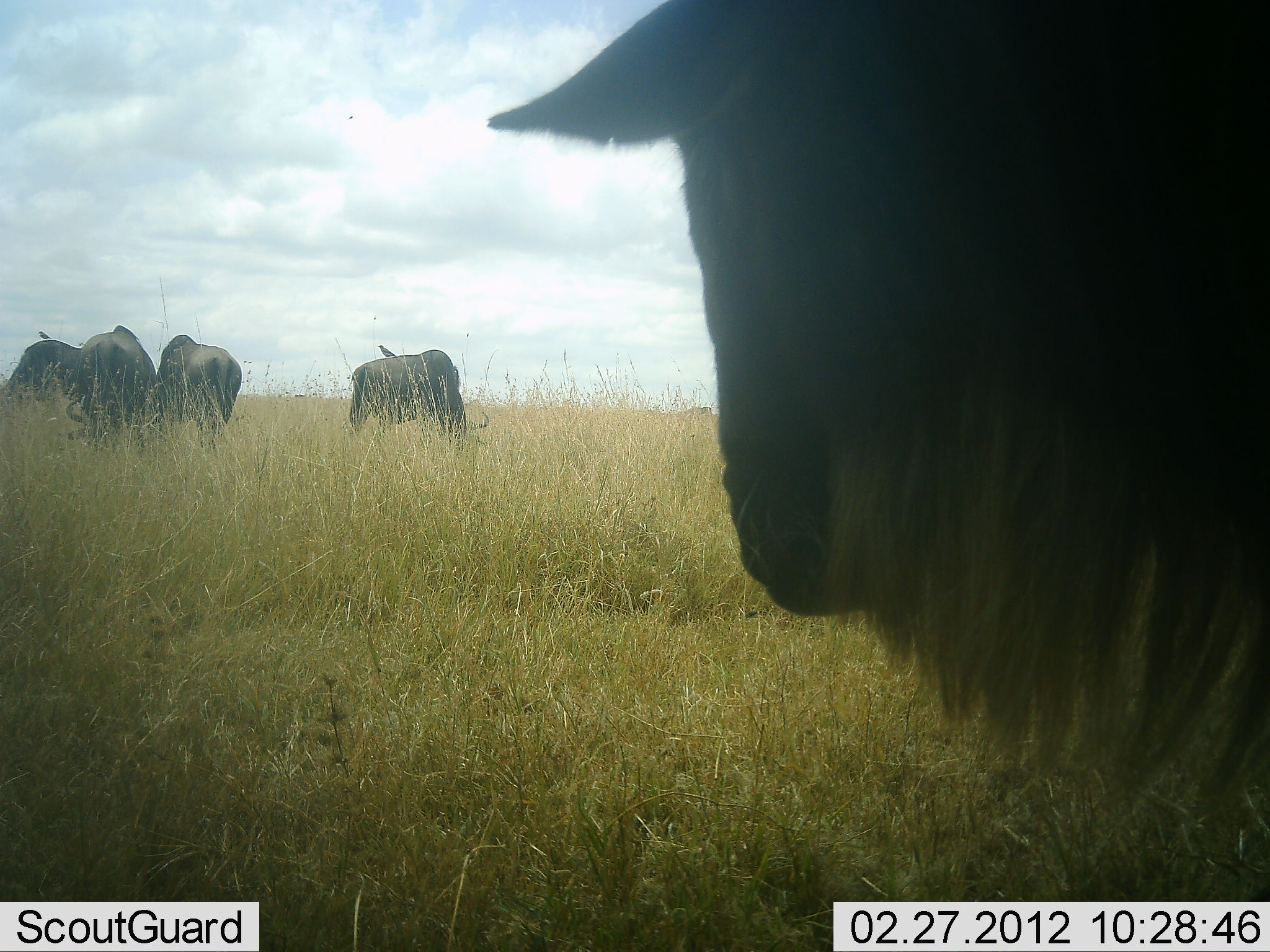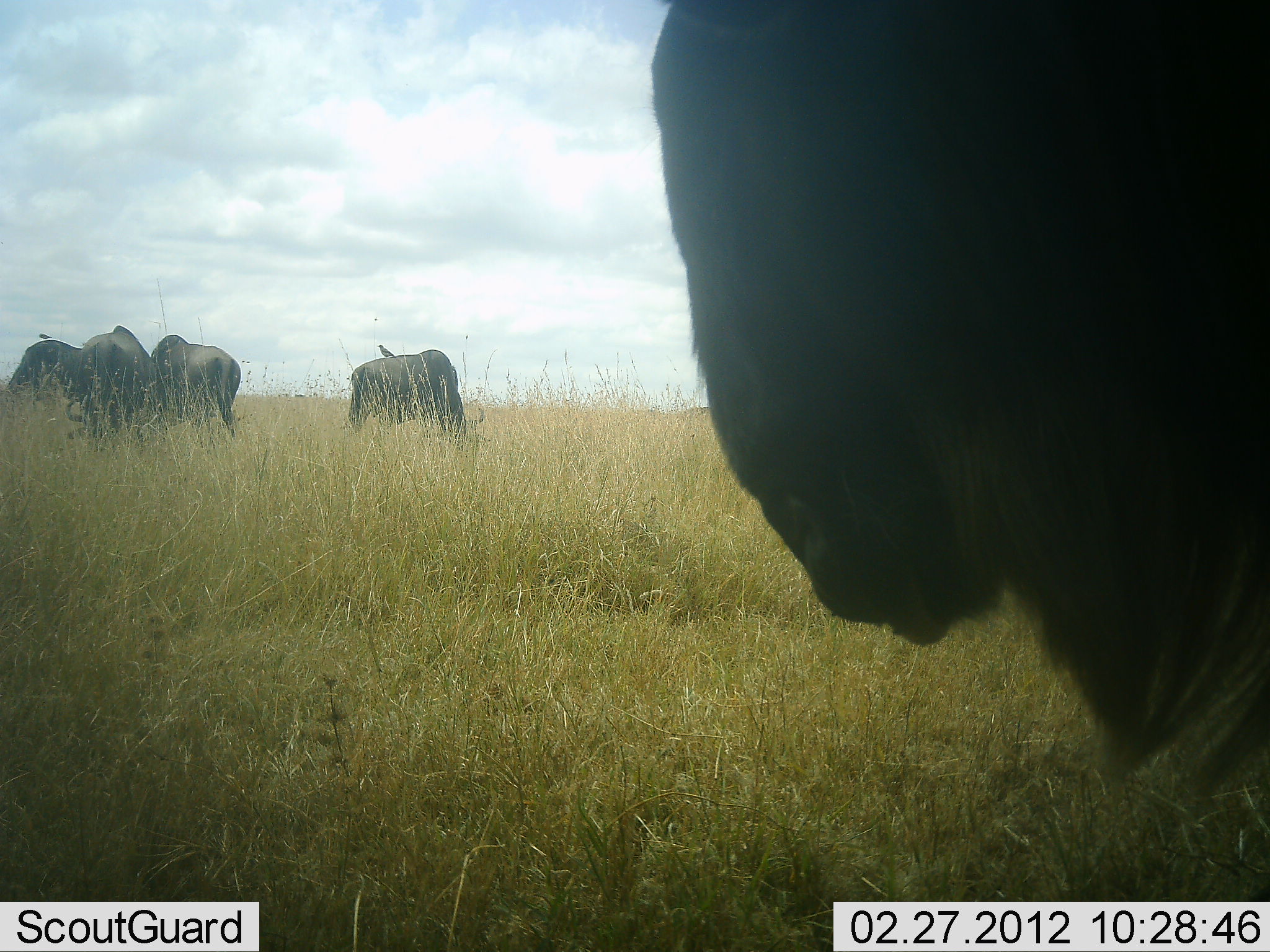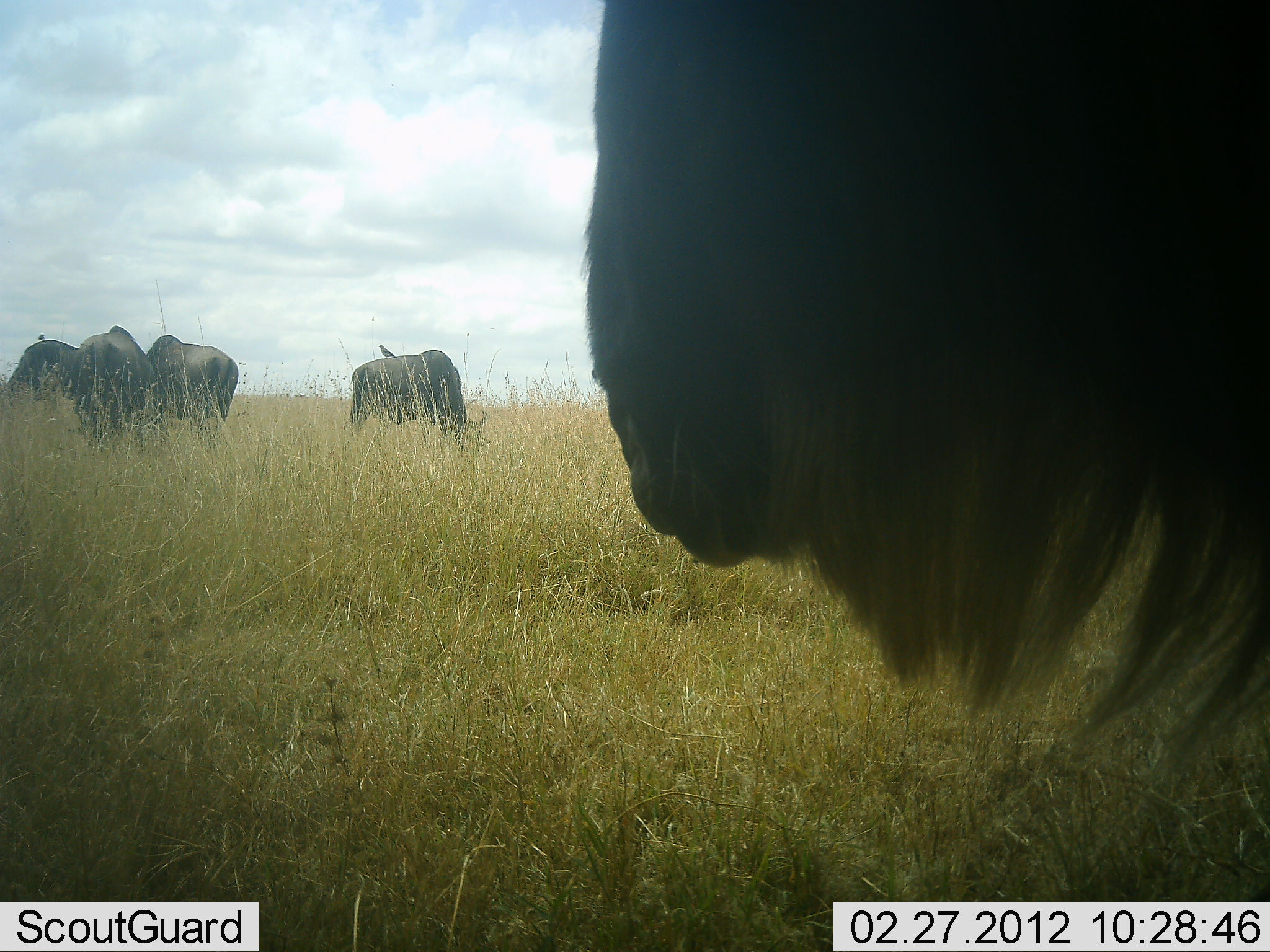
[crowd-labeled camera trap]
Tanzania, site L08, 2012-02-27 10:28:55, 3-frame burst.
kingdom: Animalia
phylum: Chordata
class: Mammalia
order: Artiodactyla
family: Bovidae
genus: Connochaetes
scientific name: Connochaetes taurinus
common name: blue wildebeest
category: wildebeest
Wildebeest (blue wildebeest) (Connochaetes taurinus), count 5. Behavior (volunteer vote fractions): standing 86%, resting 5%, moving 5%, interacting 5%. Young present (vote fraction): 0%. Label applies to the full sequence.